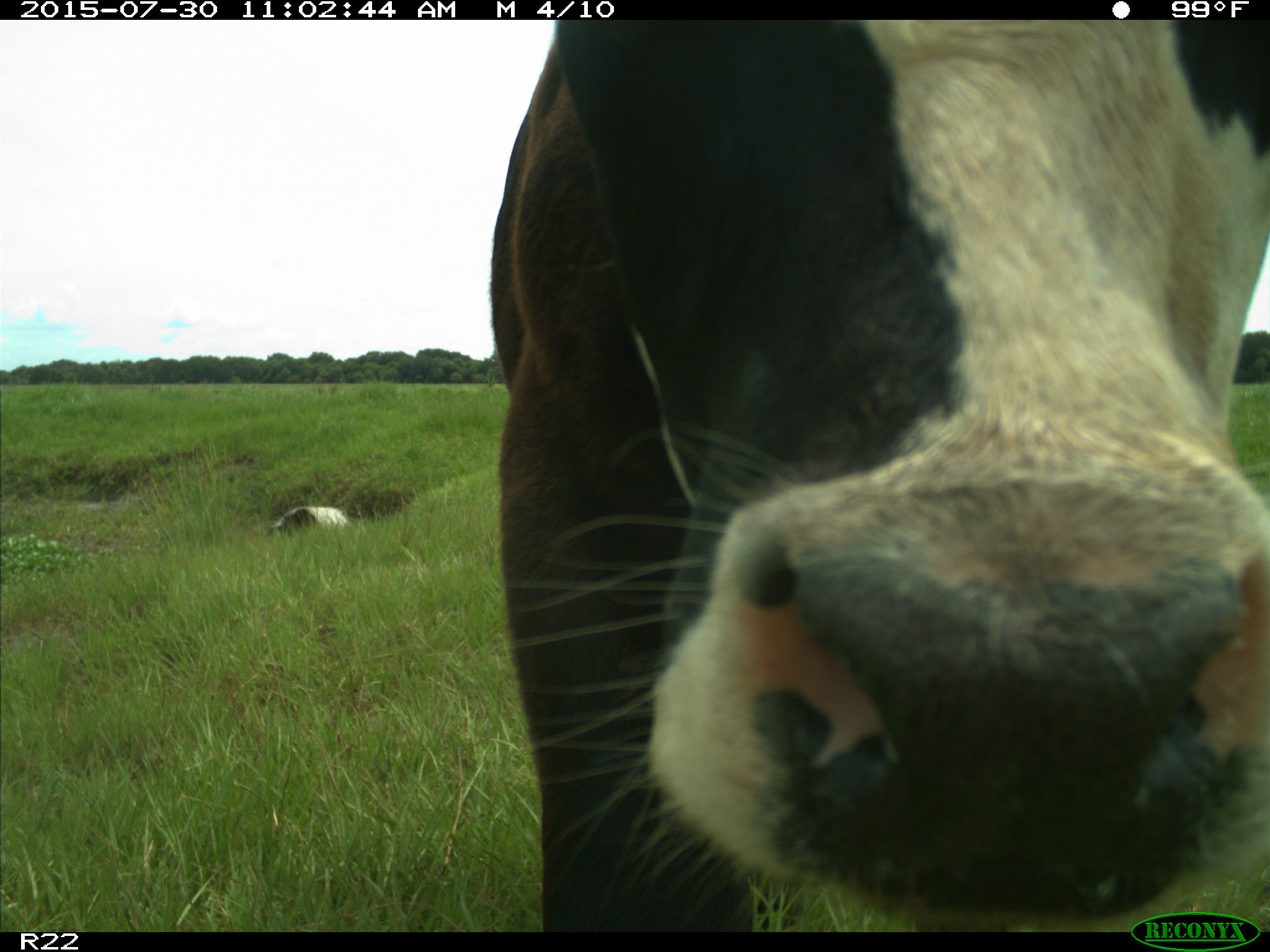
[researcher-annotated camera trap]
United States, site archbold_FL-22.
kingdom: Animalia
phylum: Chordata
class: Mammalia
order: Artiodactyla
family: Bovidae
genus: Bos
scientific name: Bos taurus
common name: domestic cow